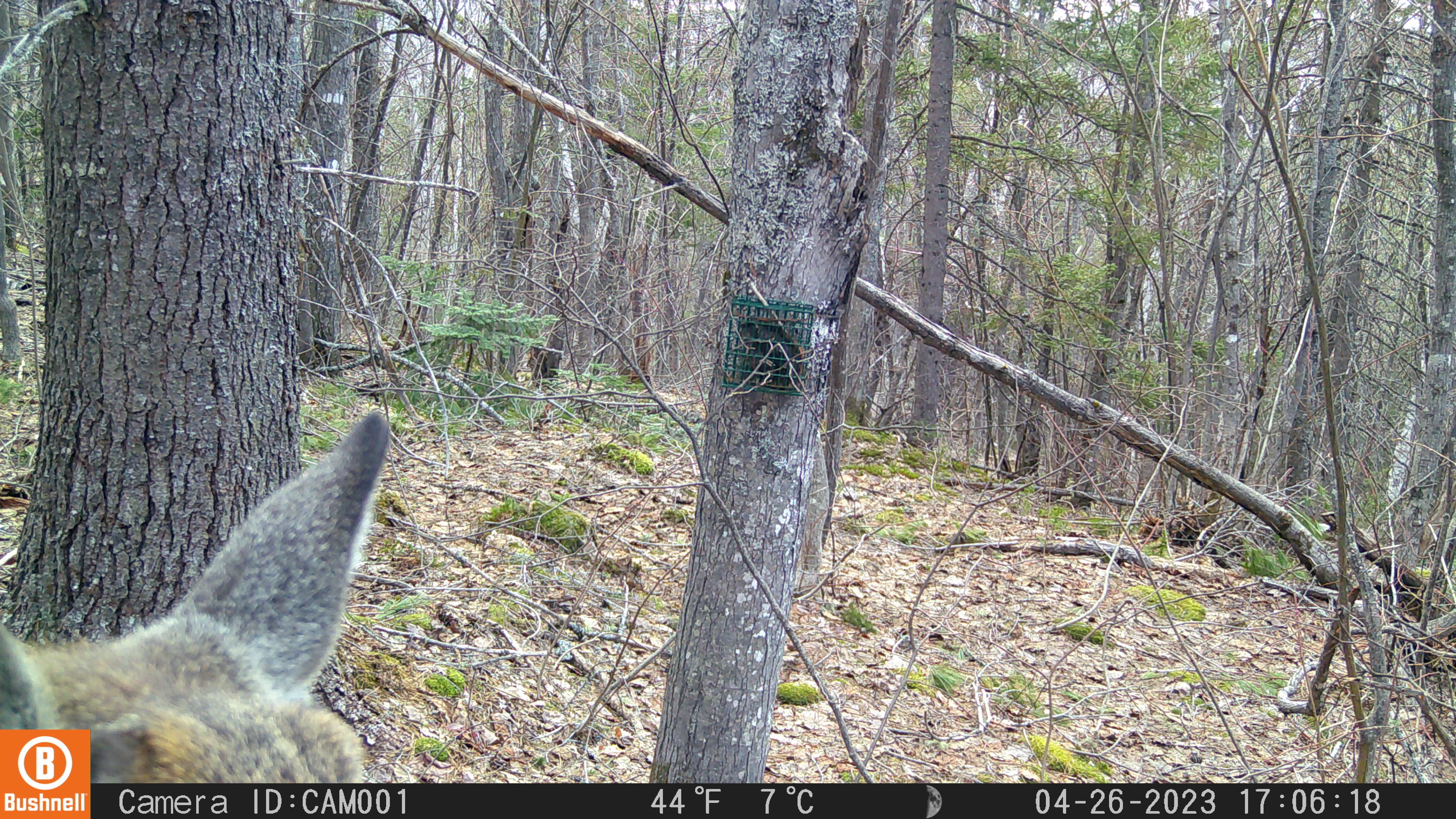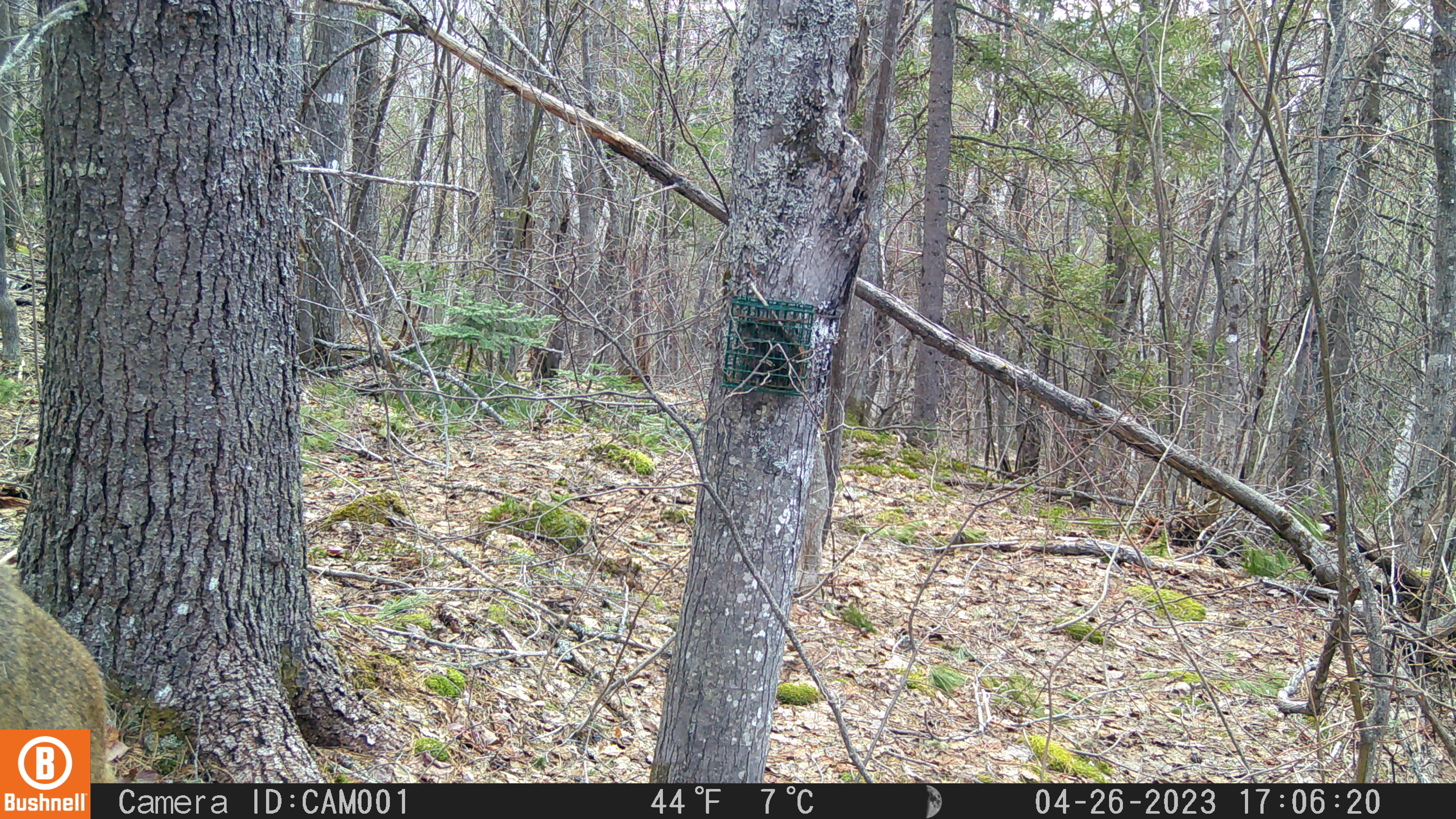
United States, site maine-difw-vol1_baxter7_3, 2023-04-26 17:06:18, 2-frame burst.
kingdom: Animalia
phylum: Chordata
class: Mammalia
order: Artiodactyla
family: Cervidae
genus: Odocoileus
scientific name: Odocoileus virginianus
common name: white-tailed deer